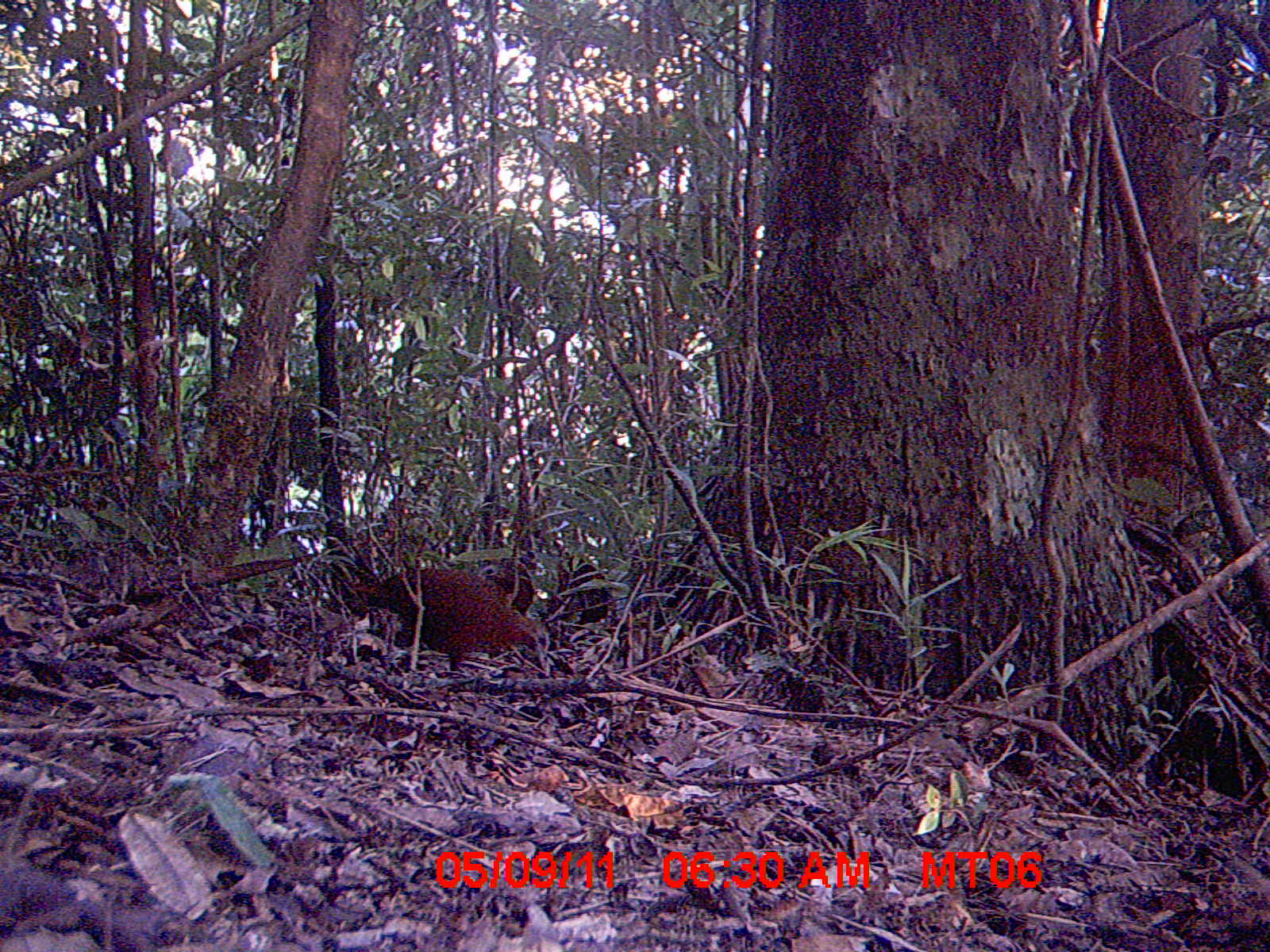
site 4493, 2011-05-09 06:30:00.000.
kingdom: Animalia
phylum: Chordata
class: Mammalia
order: Rodentia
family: Nesomyidae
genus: Eliurus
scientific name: Eliurus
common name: eliurus rat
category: eliurus spp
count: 1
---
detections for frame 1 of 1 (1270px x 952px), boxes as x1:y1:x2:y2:
eliurus spp: 347:566:551:677